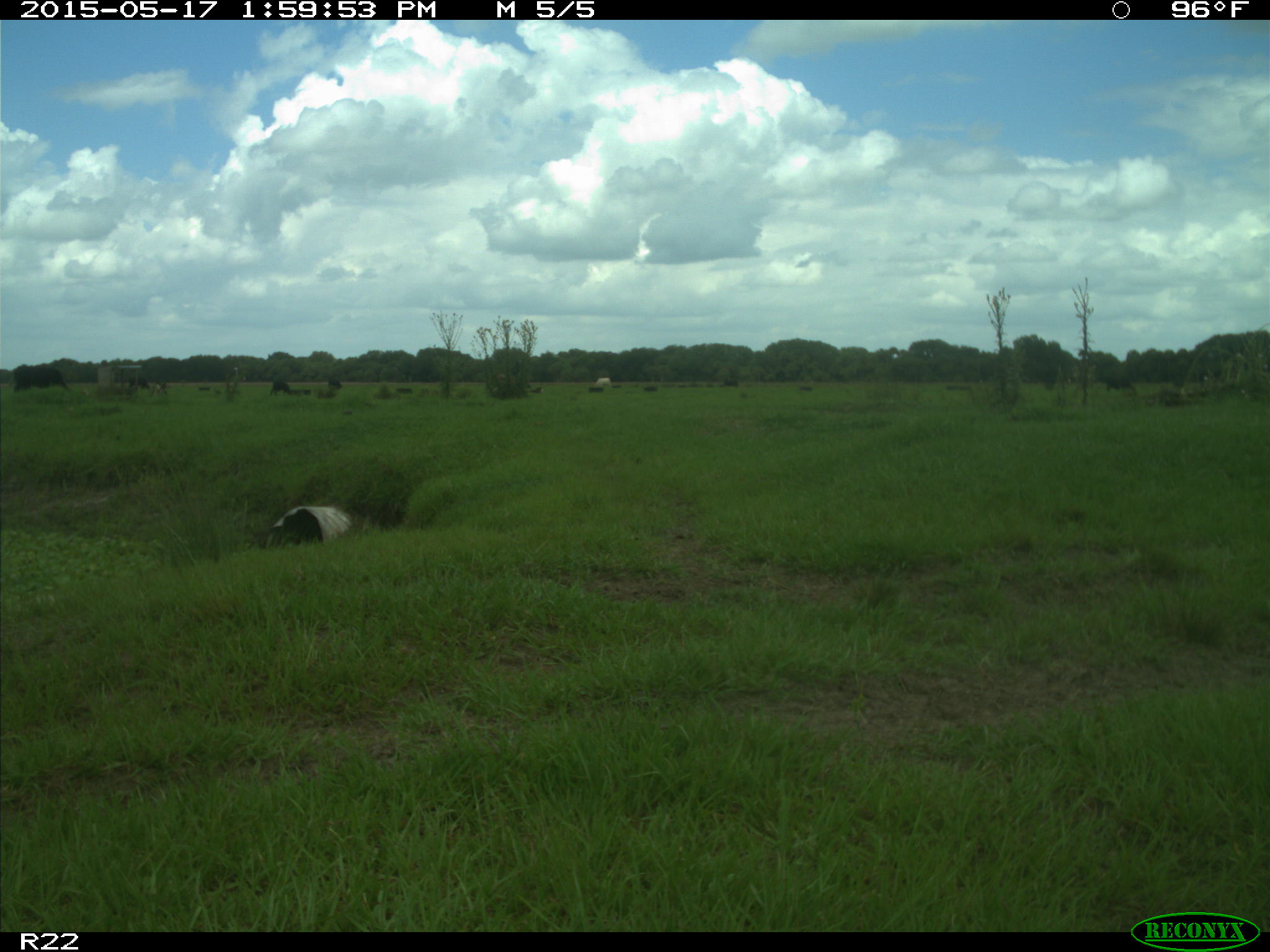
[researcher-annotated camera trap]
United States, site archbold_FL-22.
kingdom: Animalia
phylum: Chordata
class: Mammalia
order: Artiodactyla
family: Bovidae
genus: Bos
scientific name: Bos taurus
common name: domestic cow